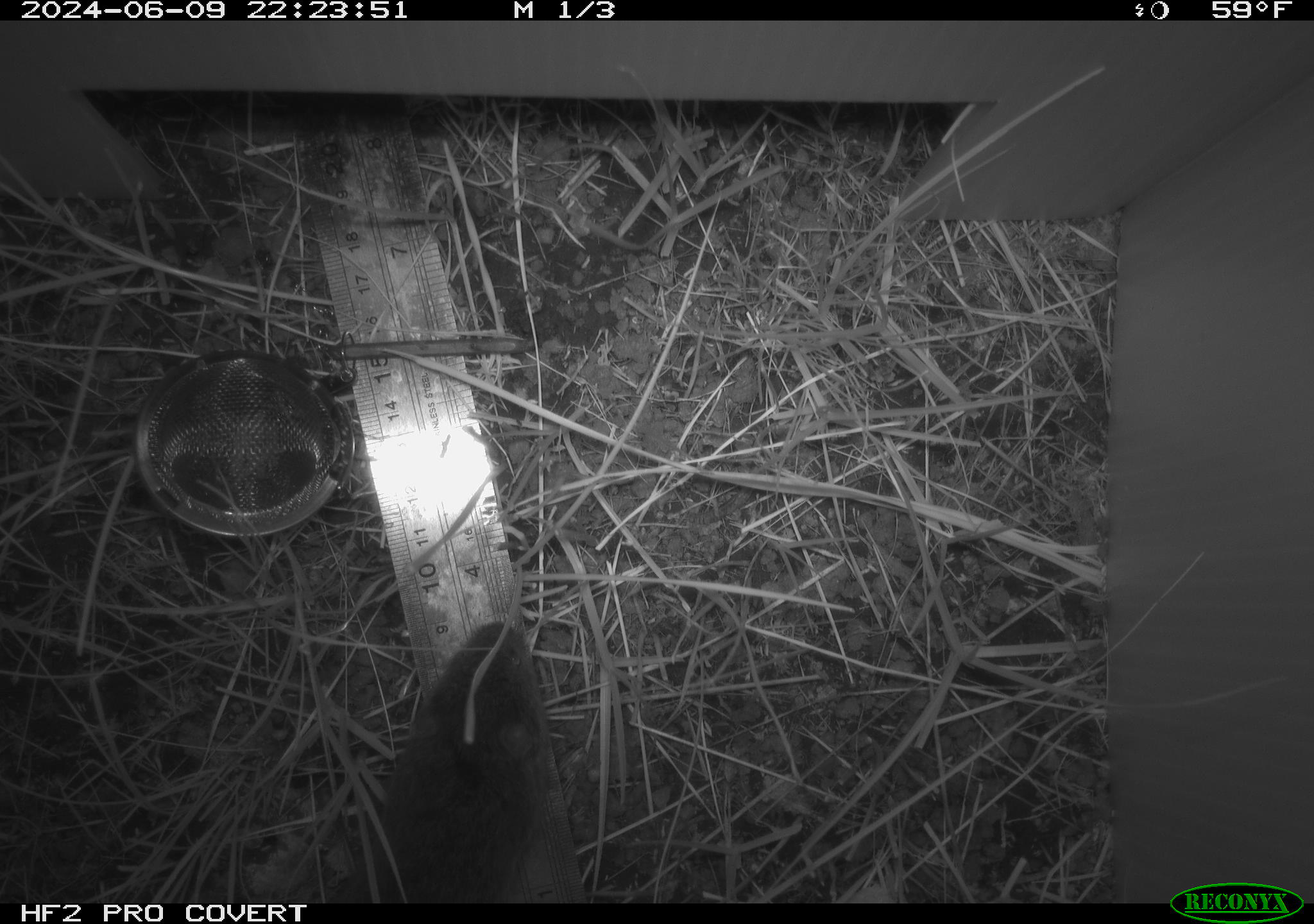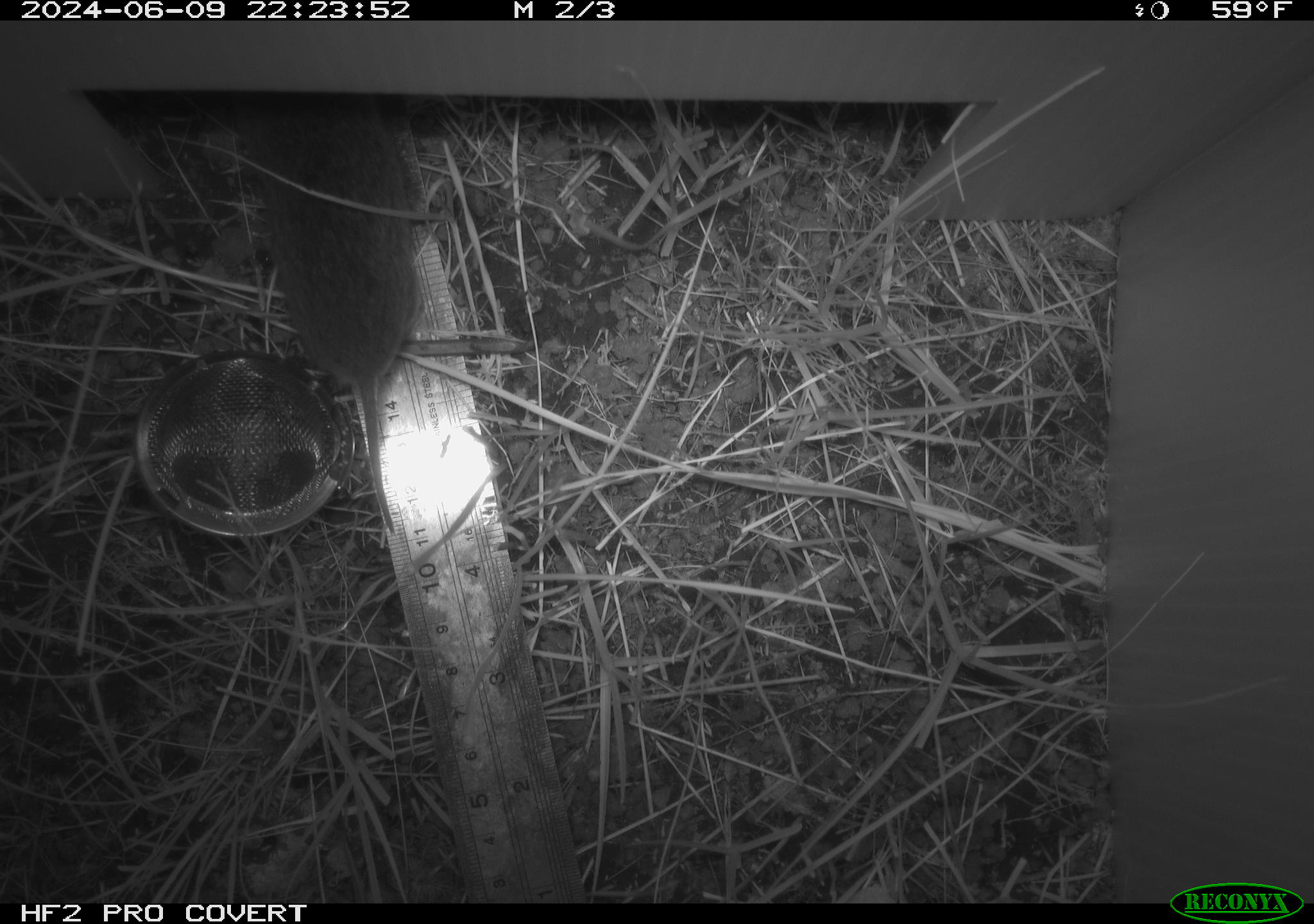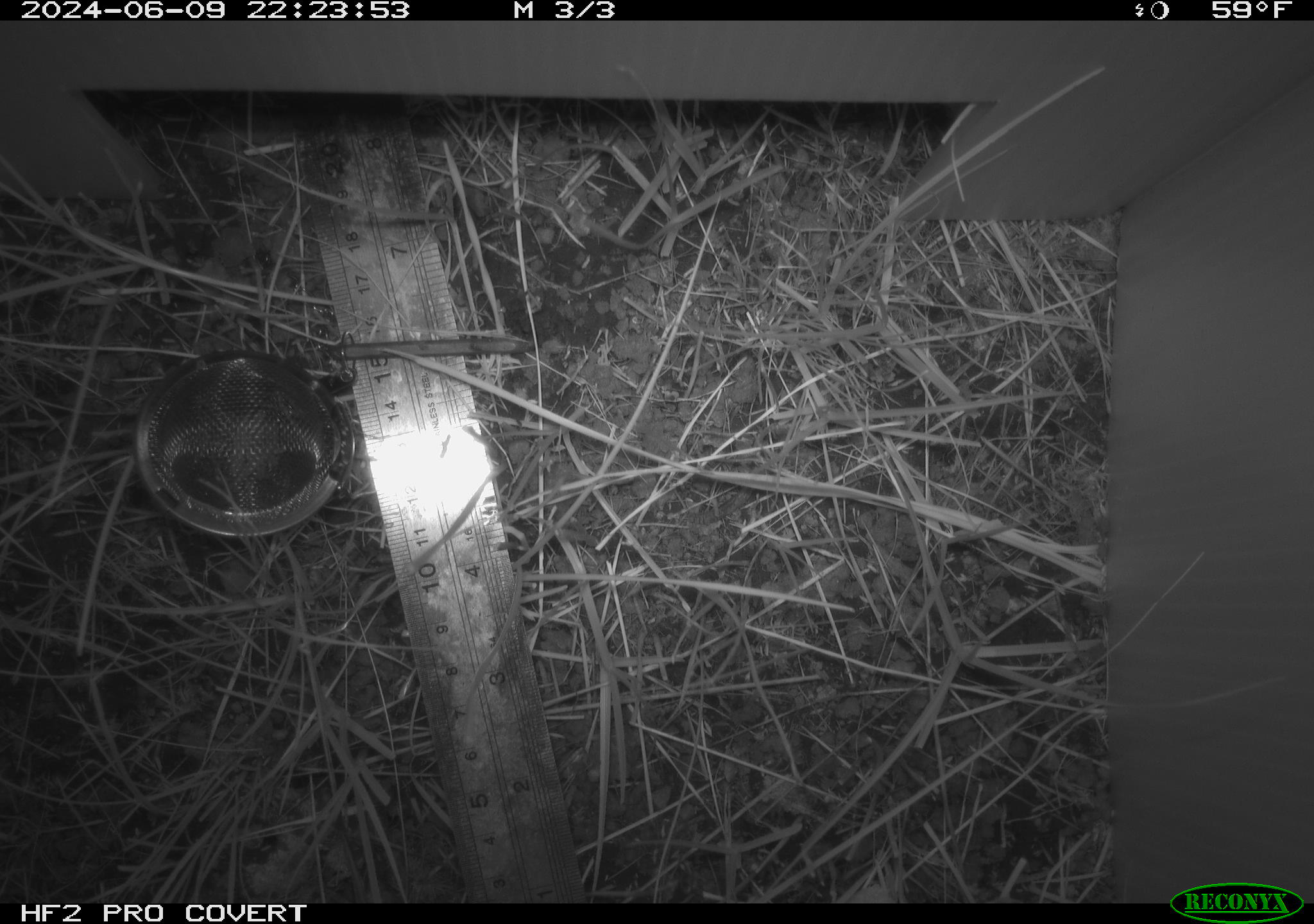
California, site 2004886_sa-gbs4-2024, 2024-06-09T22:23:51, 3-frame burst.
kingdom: Animalia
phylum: Chordata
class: Mammalia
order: Rodentia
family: Cricetidae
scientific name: Arvicolinae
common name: voles, lemmings, and muskrats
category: arvicolinae subfamily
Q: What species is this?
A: Arvicolinae subfamily (voles, lemmings, and muskrats) (Arvicolinae).